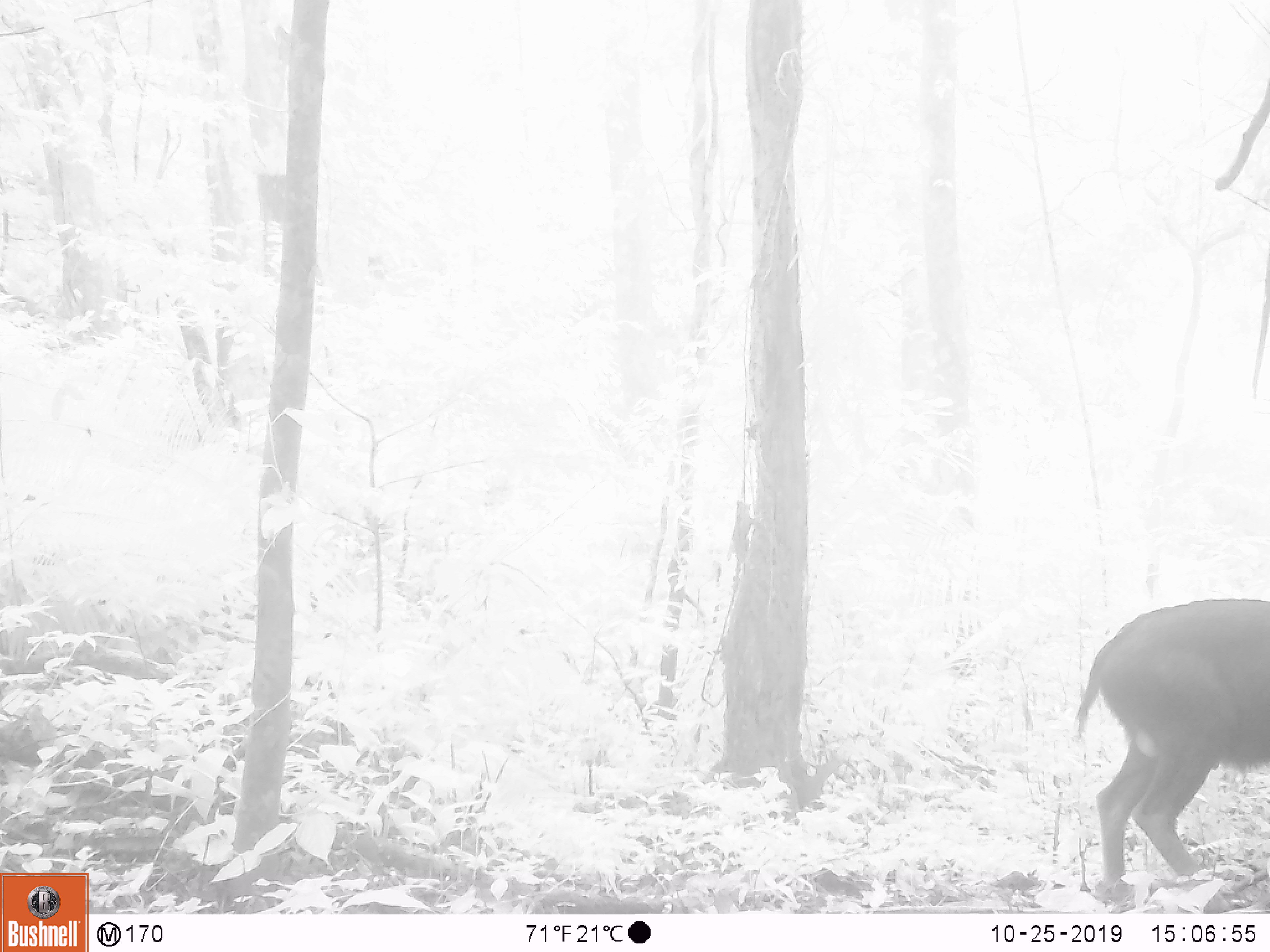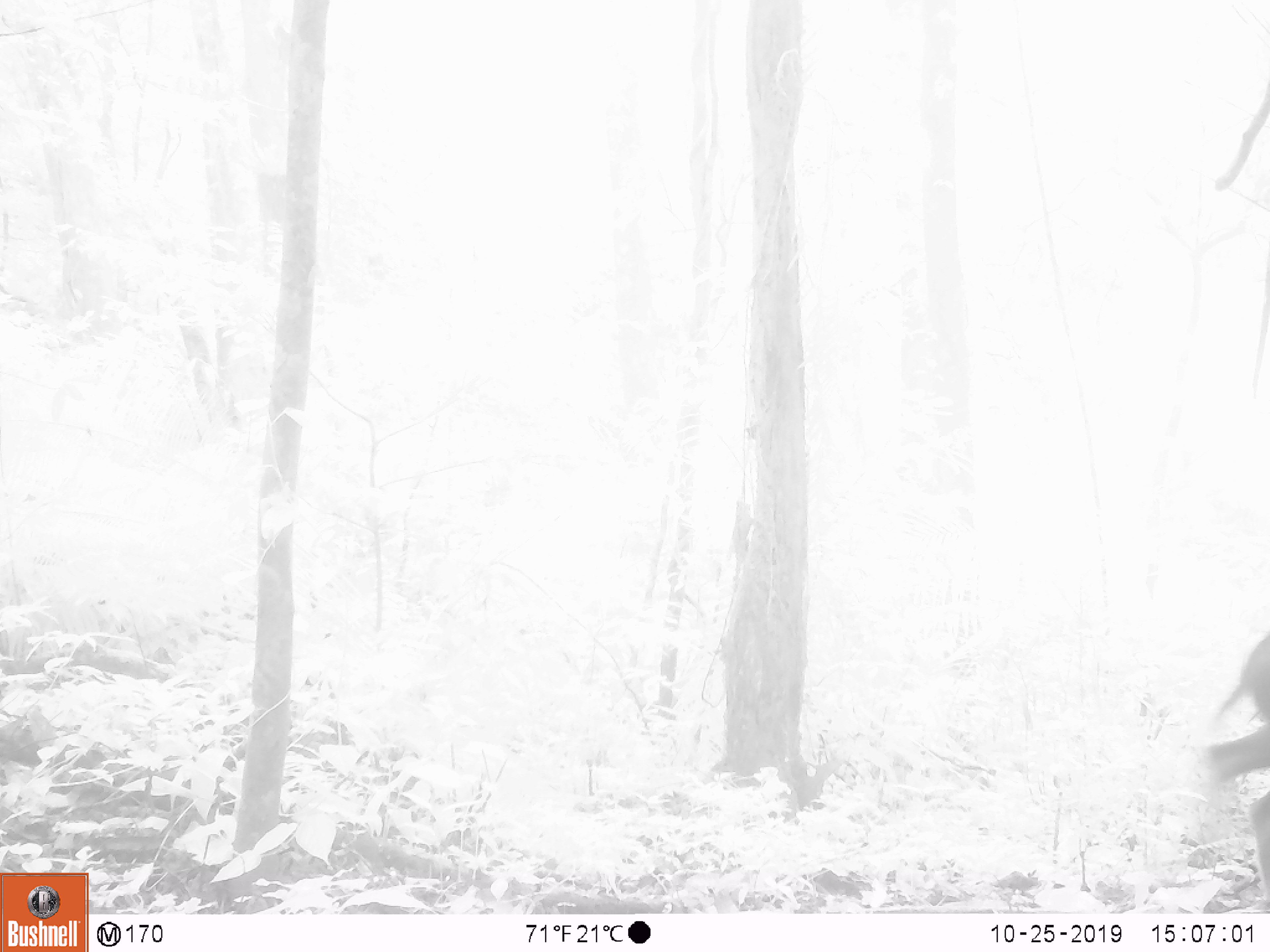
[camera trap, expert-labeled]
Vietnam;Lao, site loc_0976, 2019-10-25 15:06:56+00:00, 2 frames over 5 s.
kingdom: Animalia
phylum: Chordata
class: Mammalia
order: Artiodactyla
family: Bovidae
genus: Capricornis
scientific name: Capricornis sumatraensis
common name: chinese serow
Chinese serow (Capricornis sumatraensis). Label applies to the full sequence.